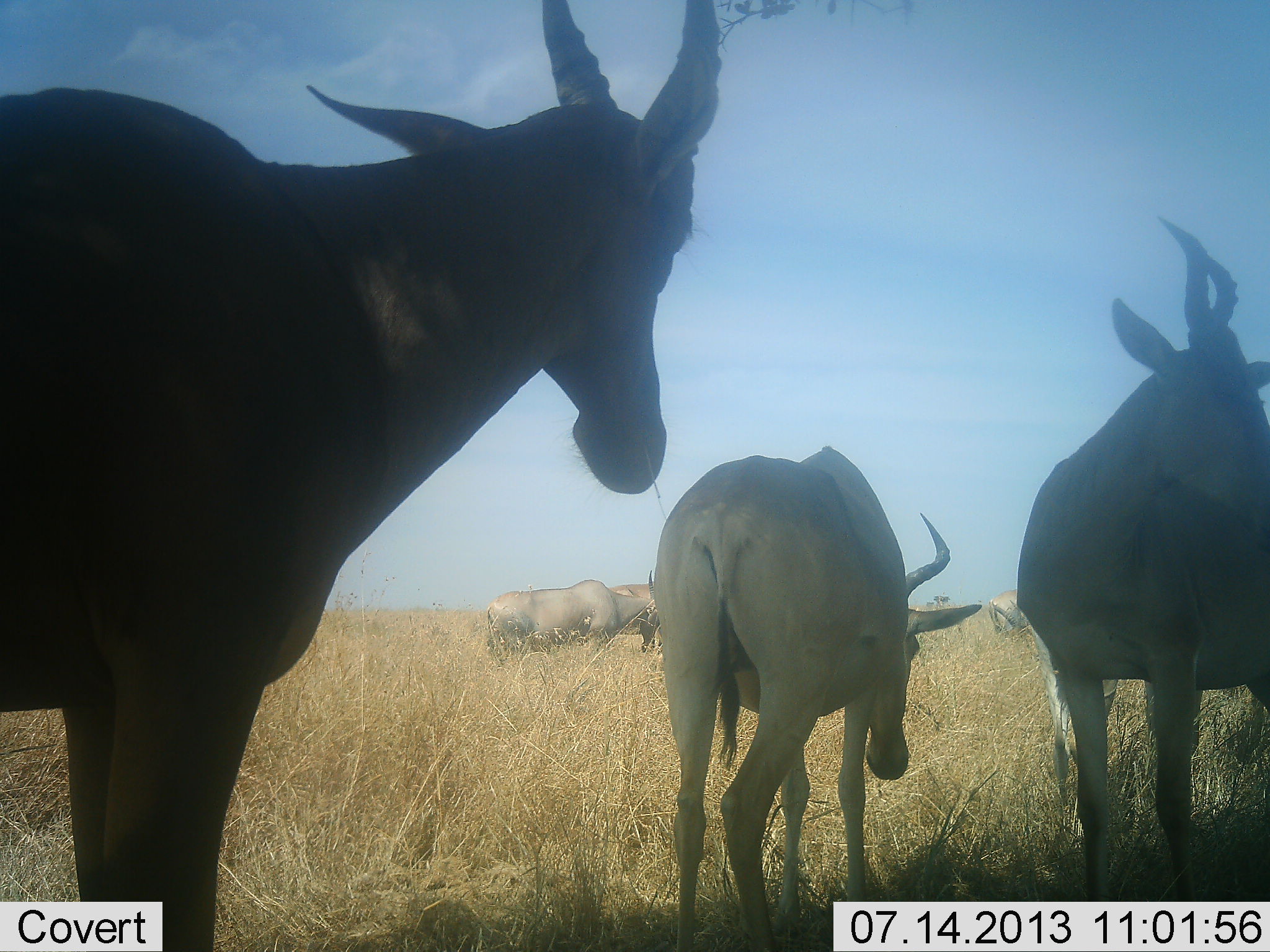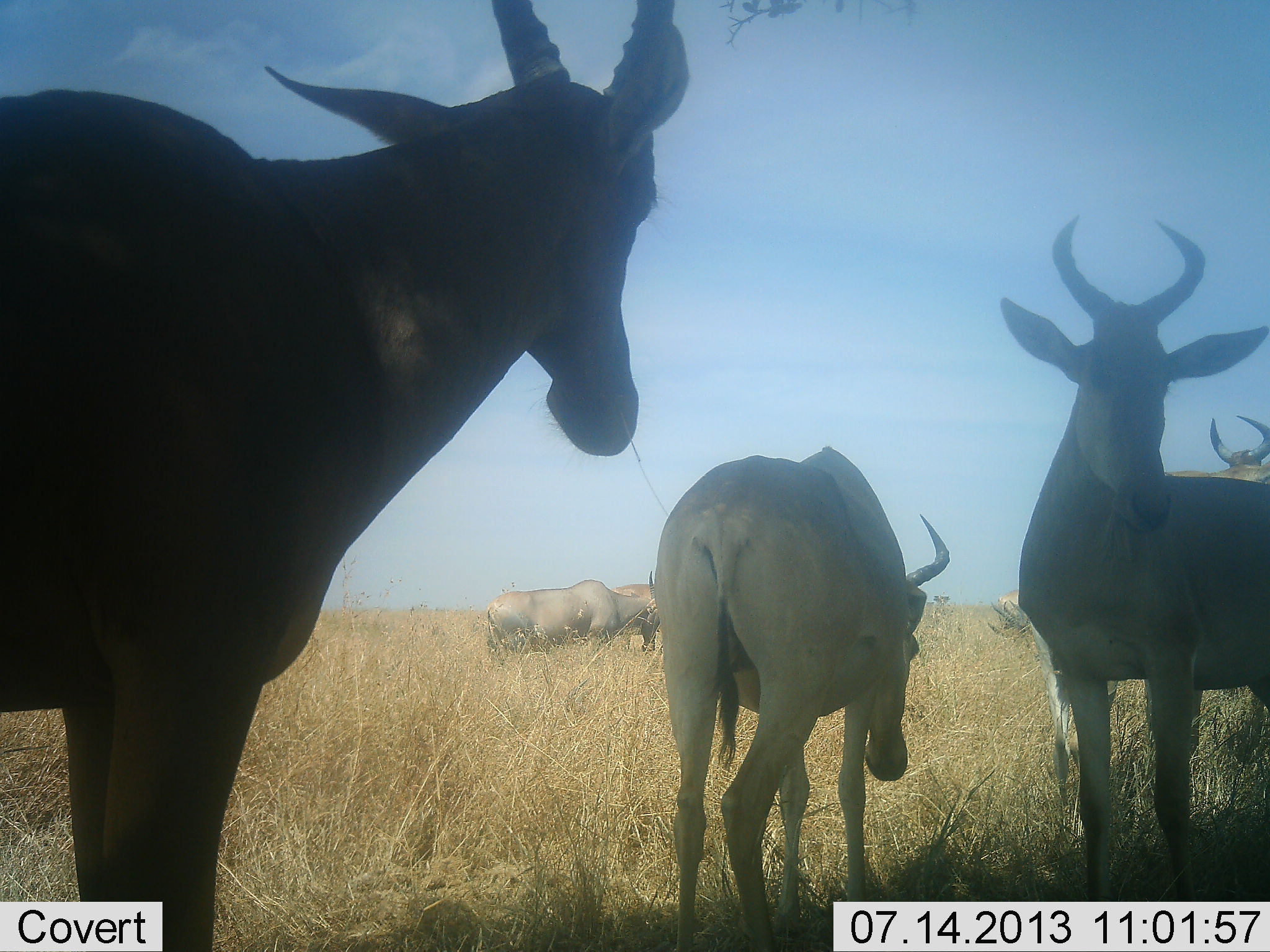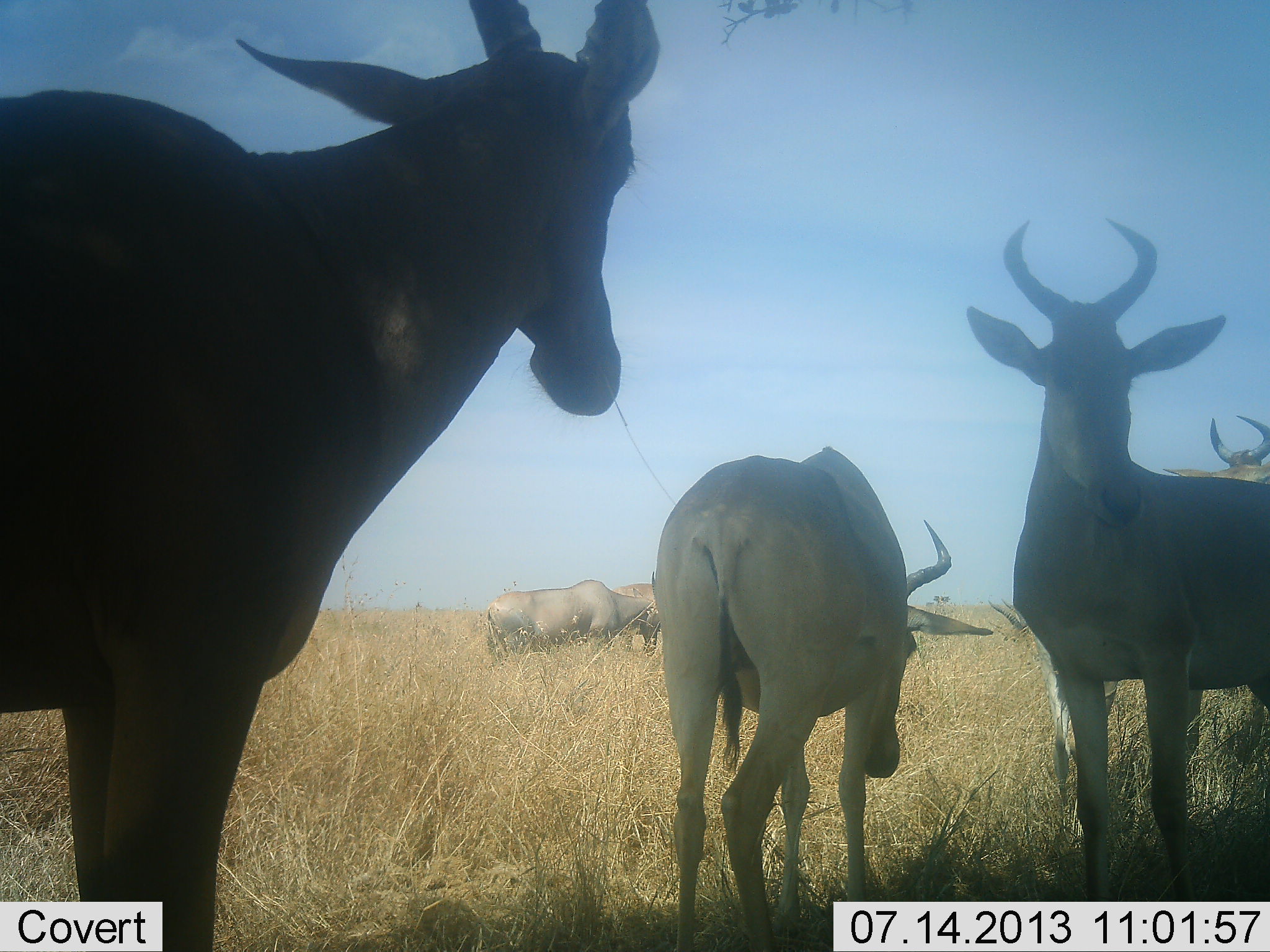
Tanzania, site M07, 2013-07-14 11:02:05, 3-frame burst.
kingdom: Animalia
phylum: Chordata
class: Mammalia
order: Artiodactyla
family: Bovidae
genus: Alcelaphus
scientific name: Alcelaphus buselaphus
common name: hartebeest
Hartebeest (Alcelaphus buselaphus), count 6. Behavior (volunteer vote fractions): standing 89%, resting 7%, moving 15%, interacting 0%. Young present (vote fraction): 7%. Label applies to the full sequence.